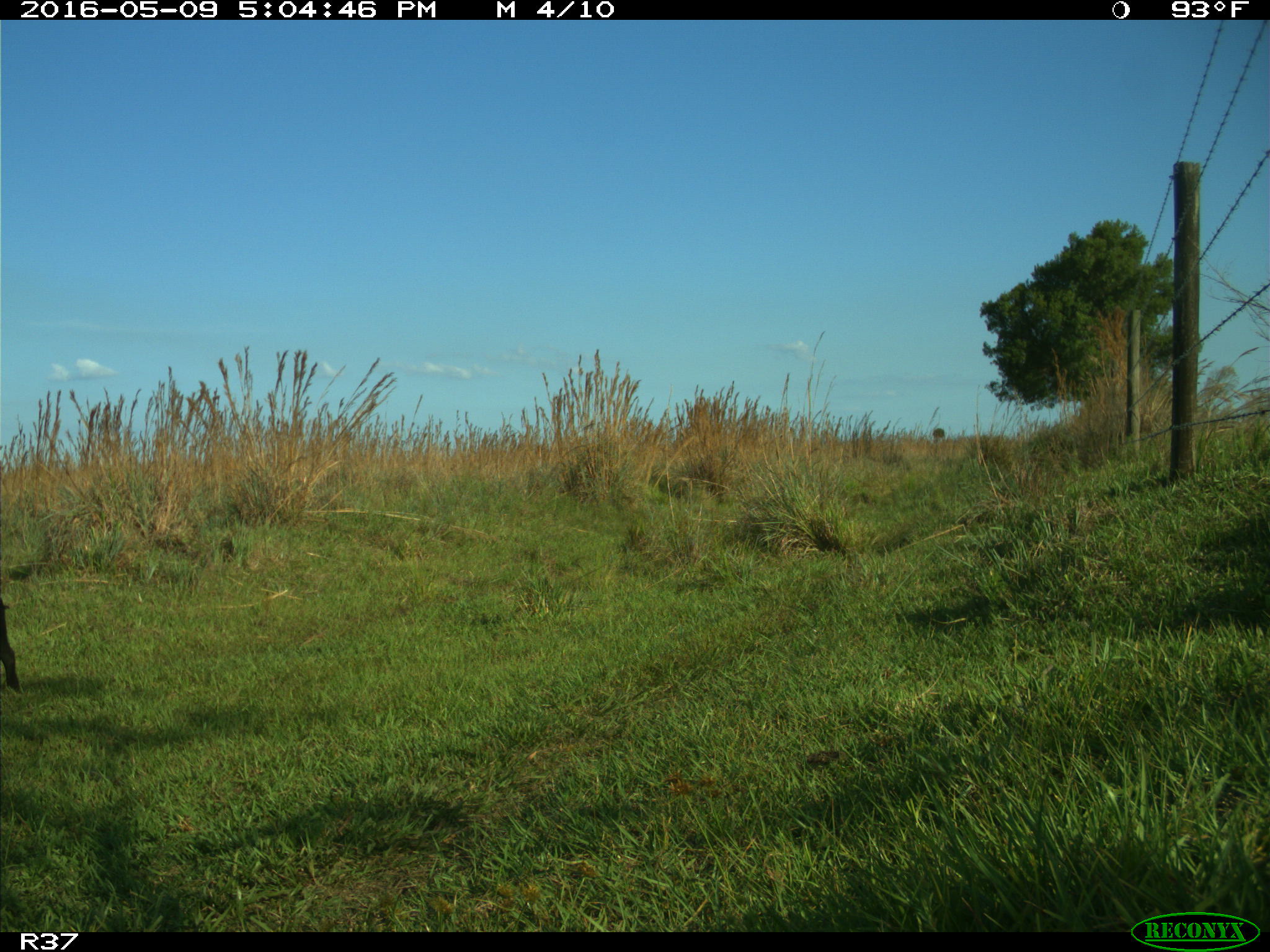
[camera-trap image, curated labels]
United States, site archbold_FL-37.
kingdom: Animalia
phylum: Chordata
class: Mammalia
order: Artiodactyla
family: Suidae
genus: Sus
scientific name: Sus scrofa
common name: wild boar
Sus scrofa (wild boar).